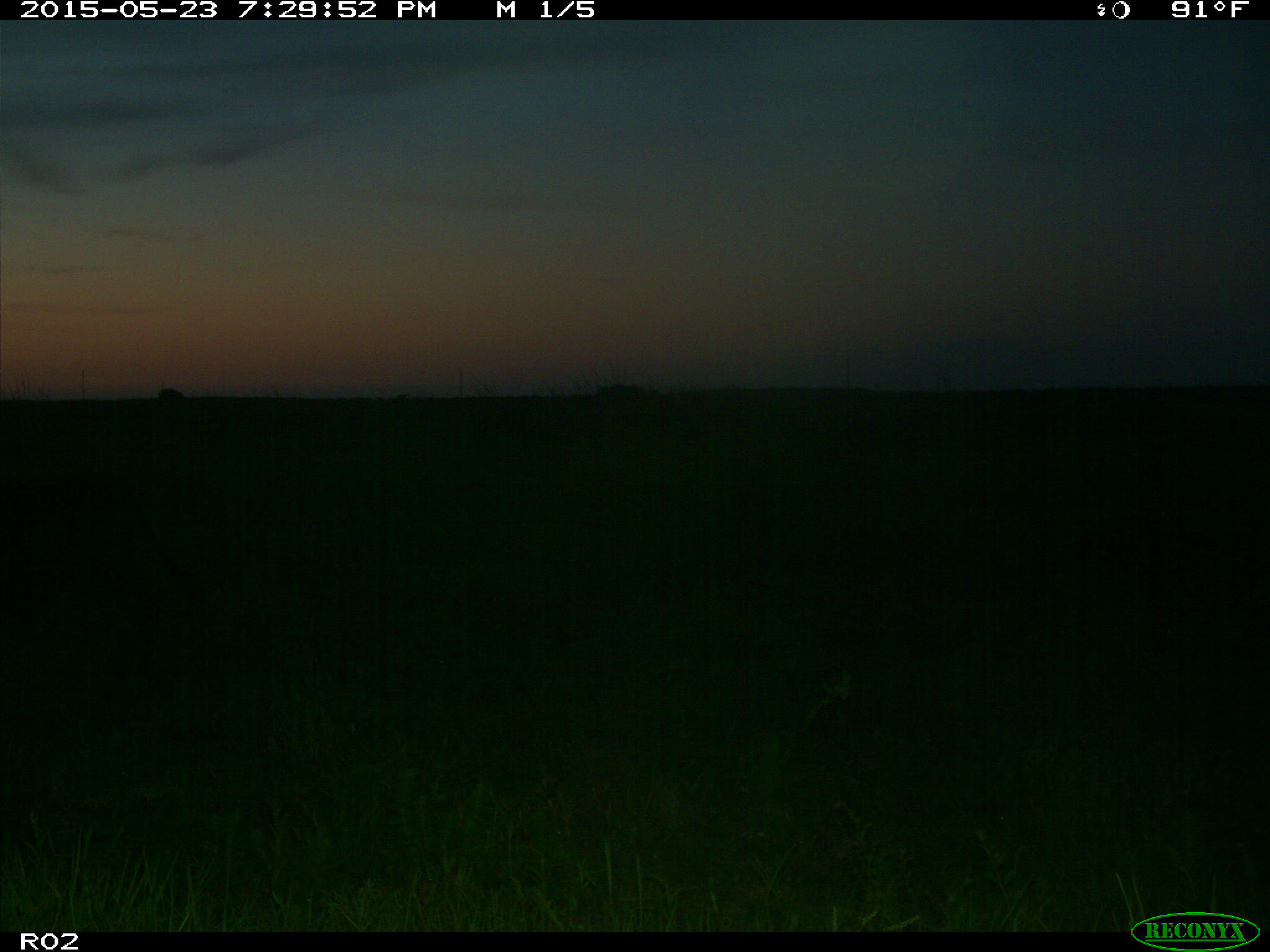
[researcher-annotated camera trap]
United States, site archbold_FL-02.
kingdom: Animalia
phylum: Chordata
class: Mammalia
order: Artiodactyla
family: Bovidae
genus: Bos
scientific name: Bos taurus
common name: domestic cow